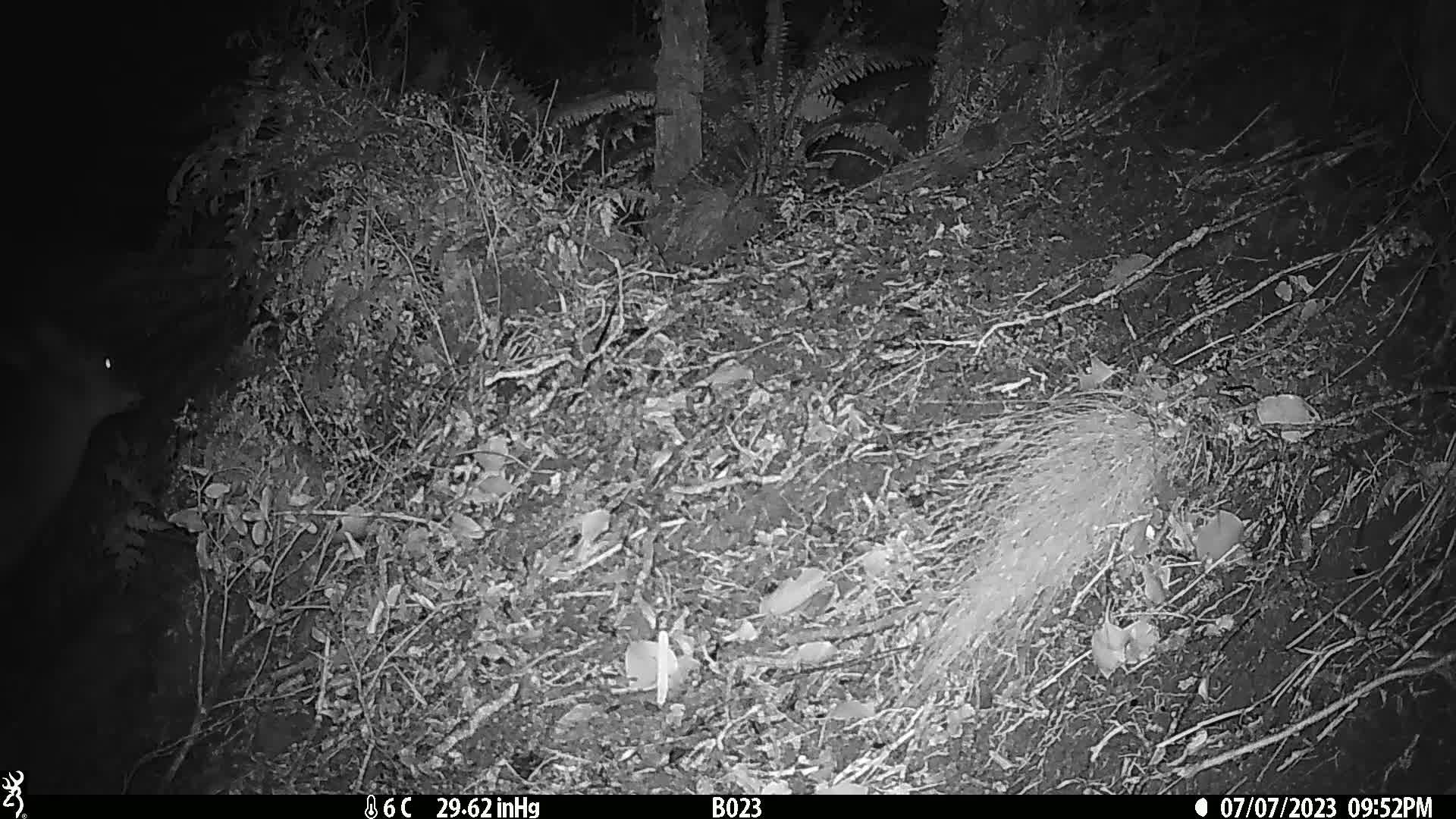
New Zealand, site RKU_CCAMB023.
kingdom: Animalia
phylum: Chordata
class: Mammalia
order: Artiodactyla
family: Cervidae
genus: Odocoileus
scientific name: Odocoileus virginianus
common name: white-tailed deer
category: white tailed deer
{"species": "white tailed deer (white-tailed deer) (Odocoileus virginianus)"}